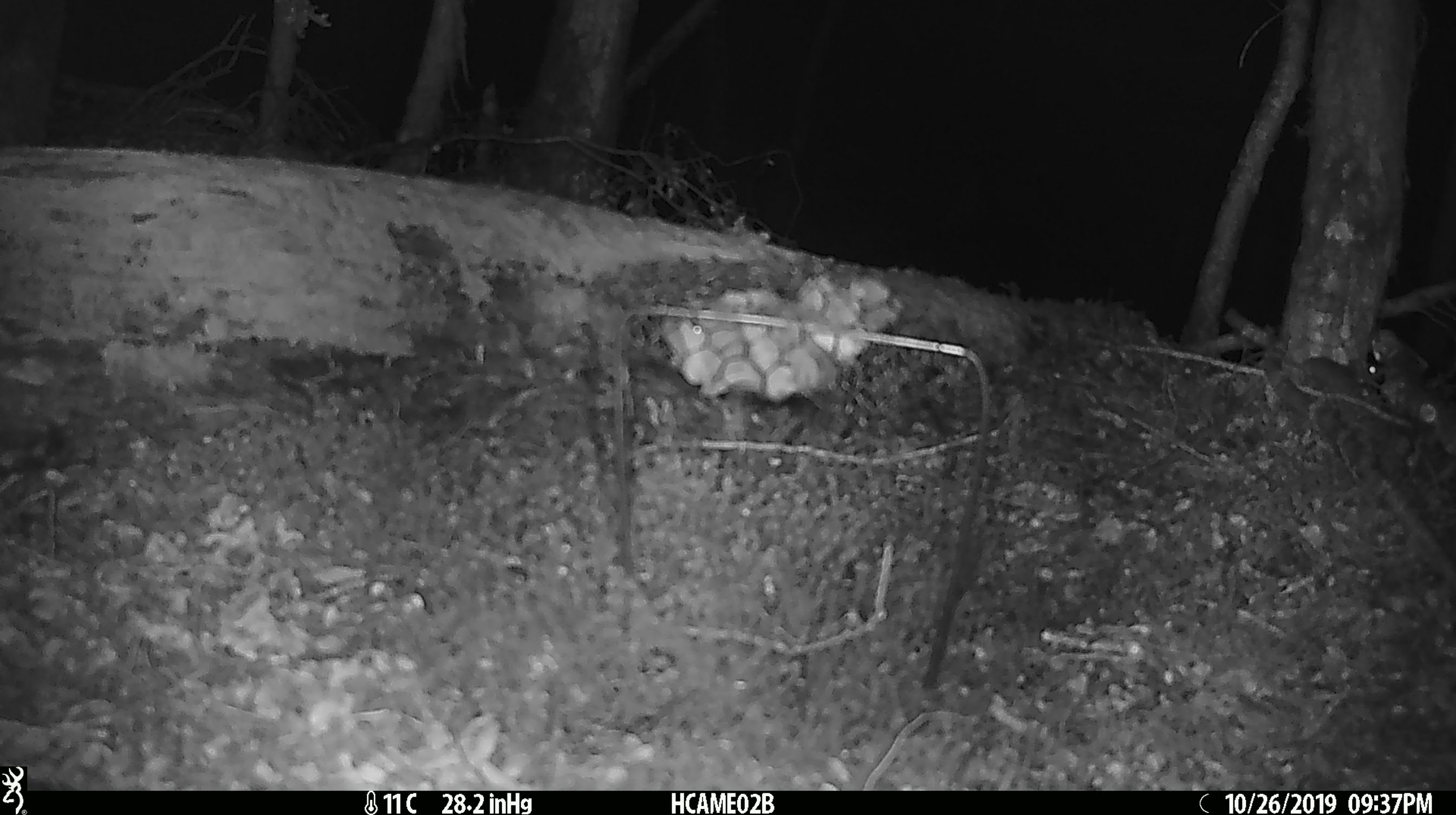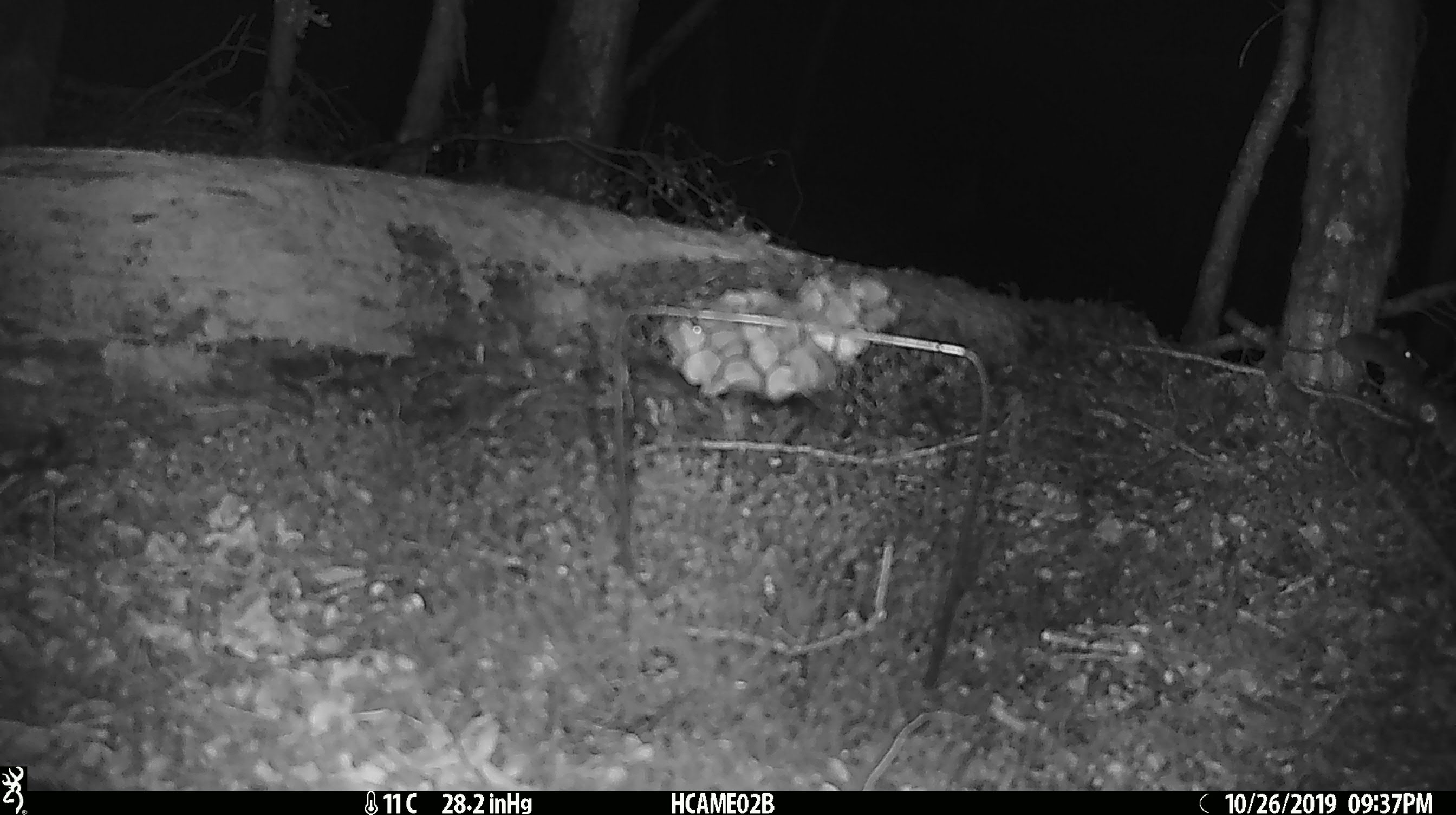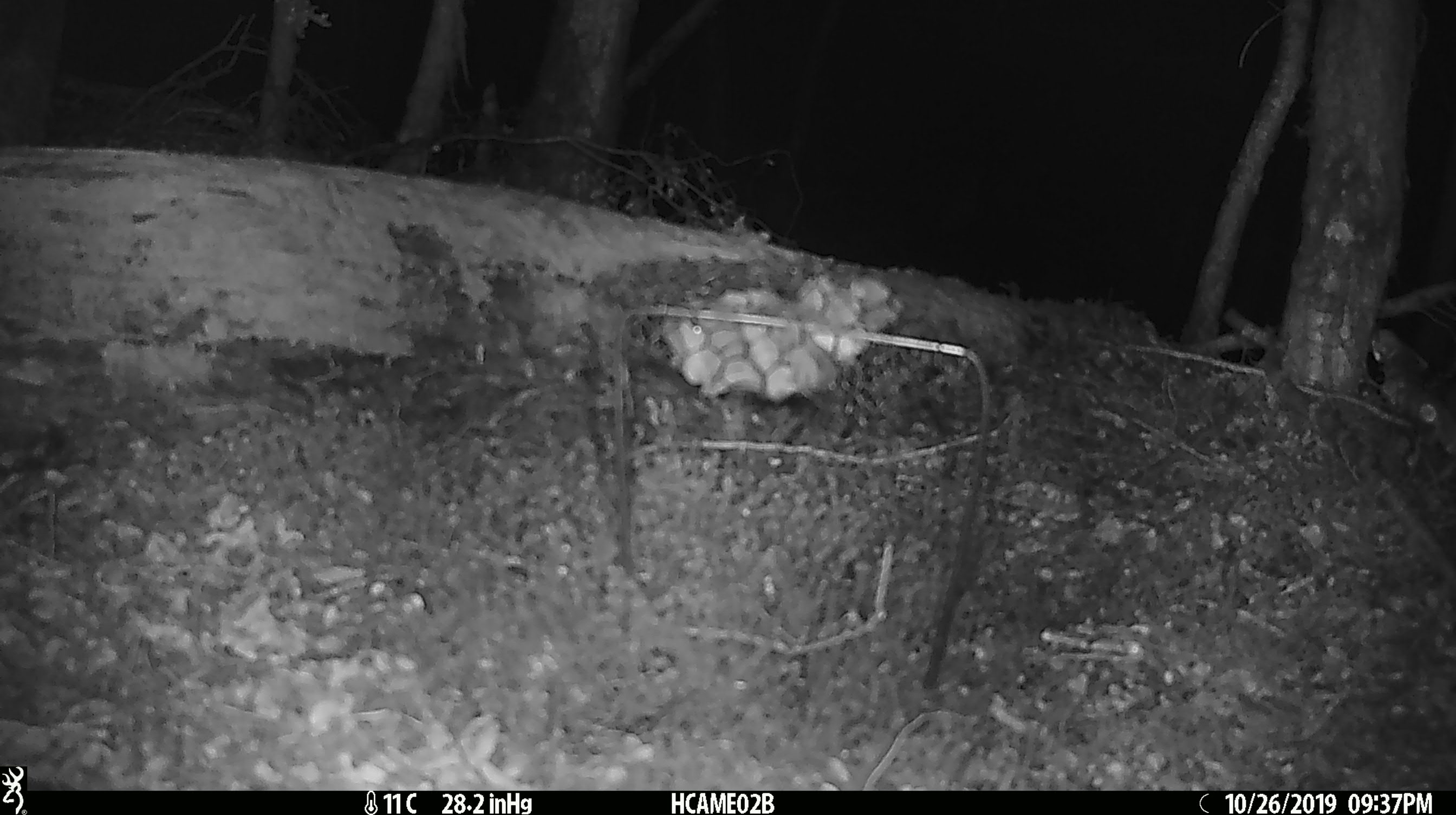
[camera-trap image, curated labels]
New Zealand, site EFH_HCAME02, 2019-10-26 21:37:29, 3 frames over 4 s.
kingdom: Animalia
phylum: Chordata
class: Mammalia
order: Rodentia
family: Muridae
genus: Mus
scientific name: Mus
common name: mouse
Mouse (Mus).